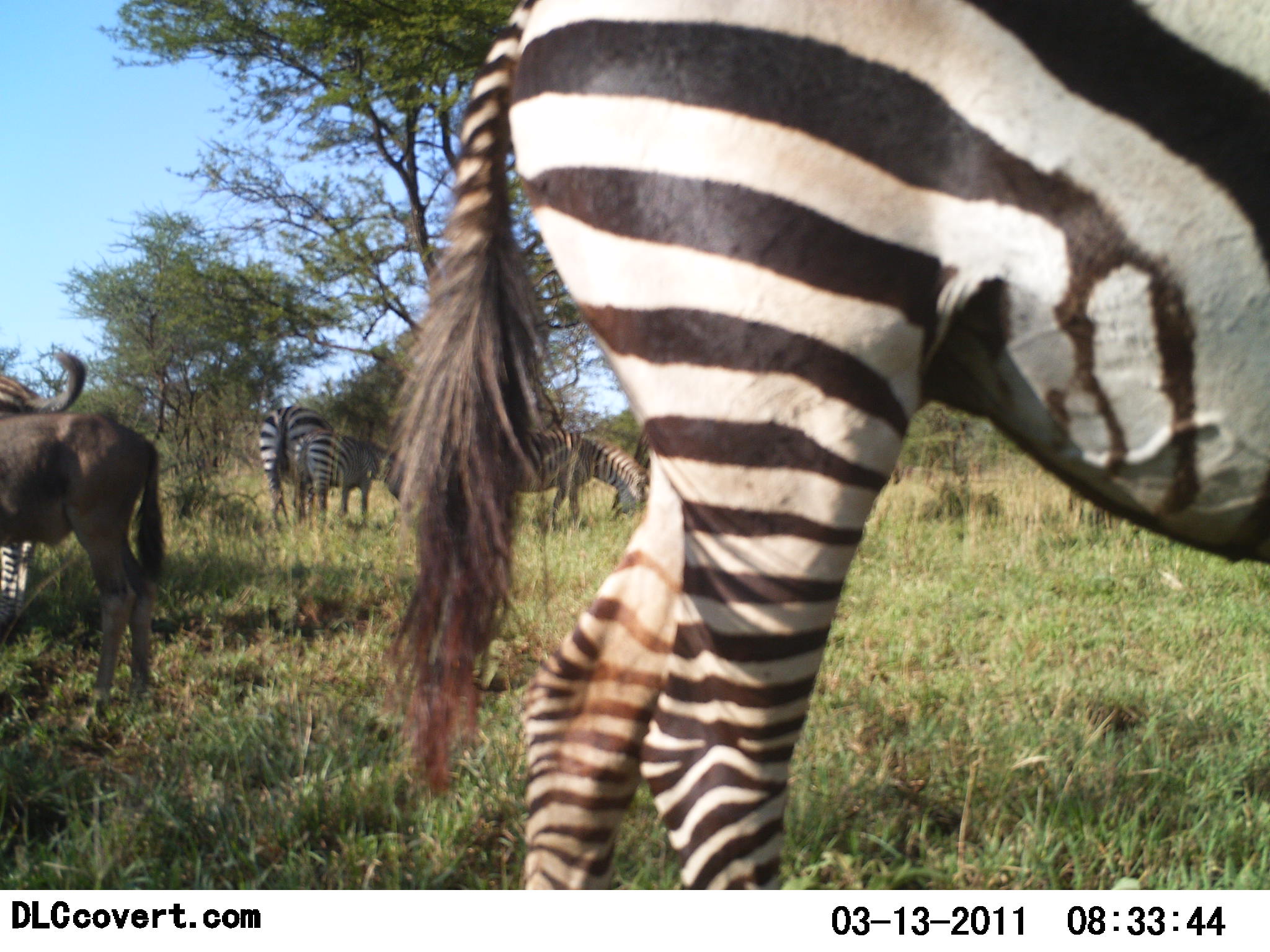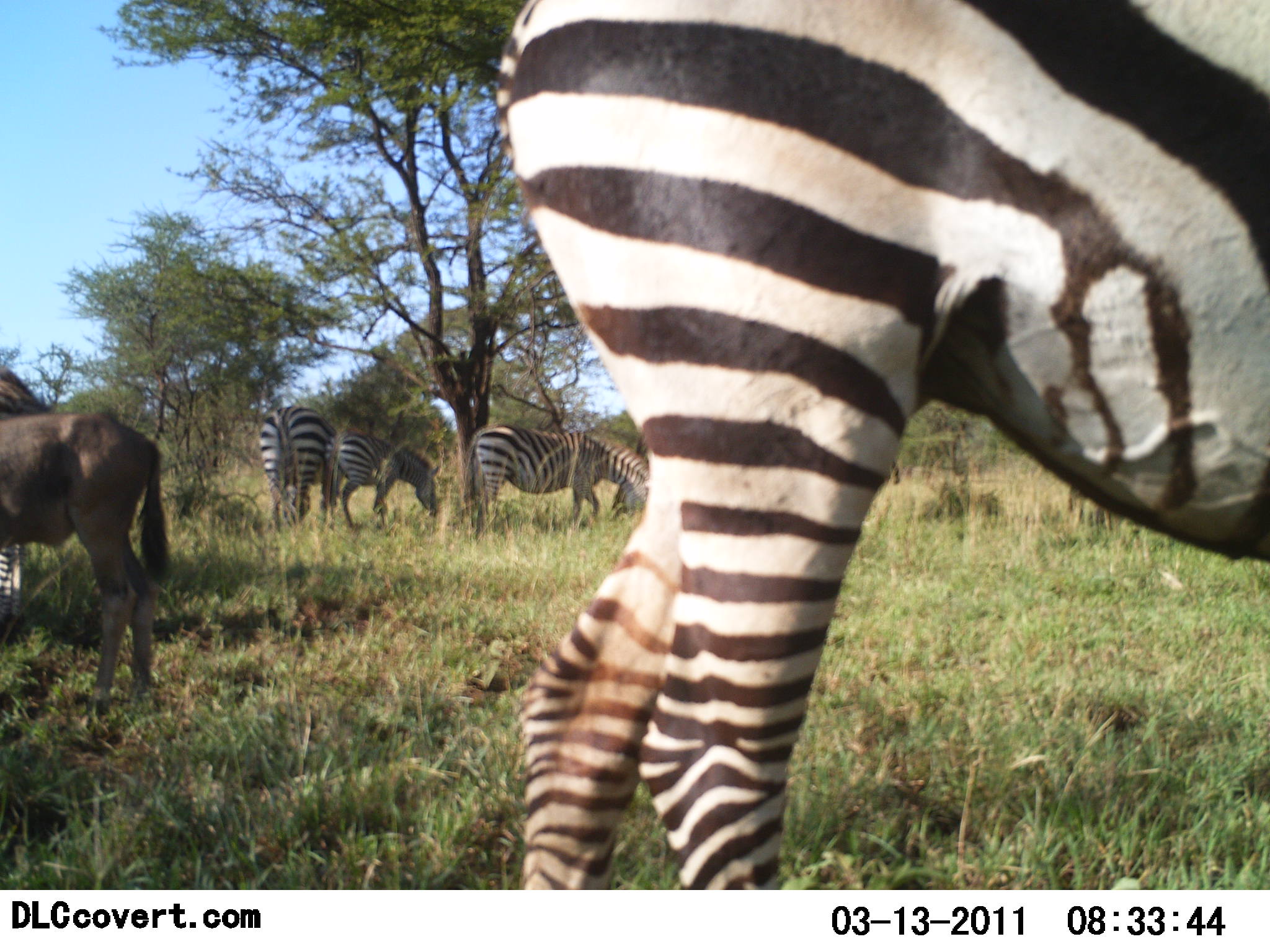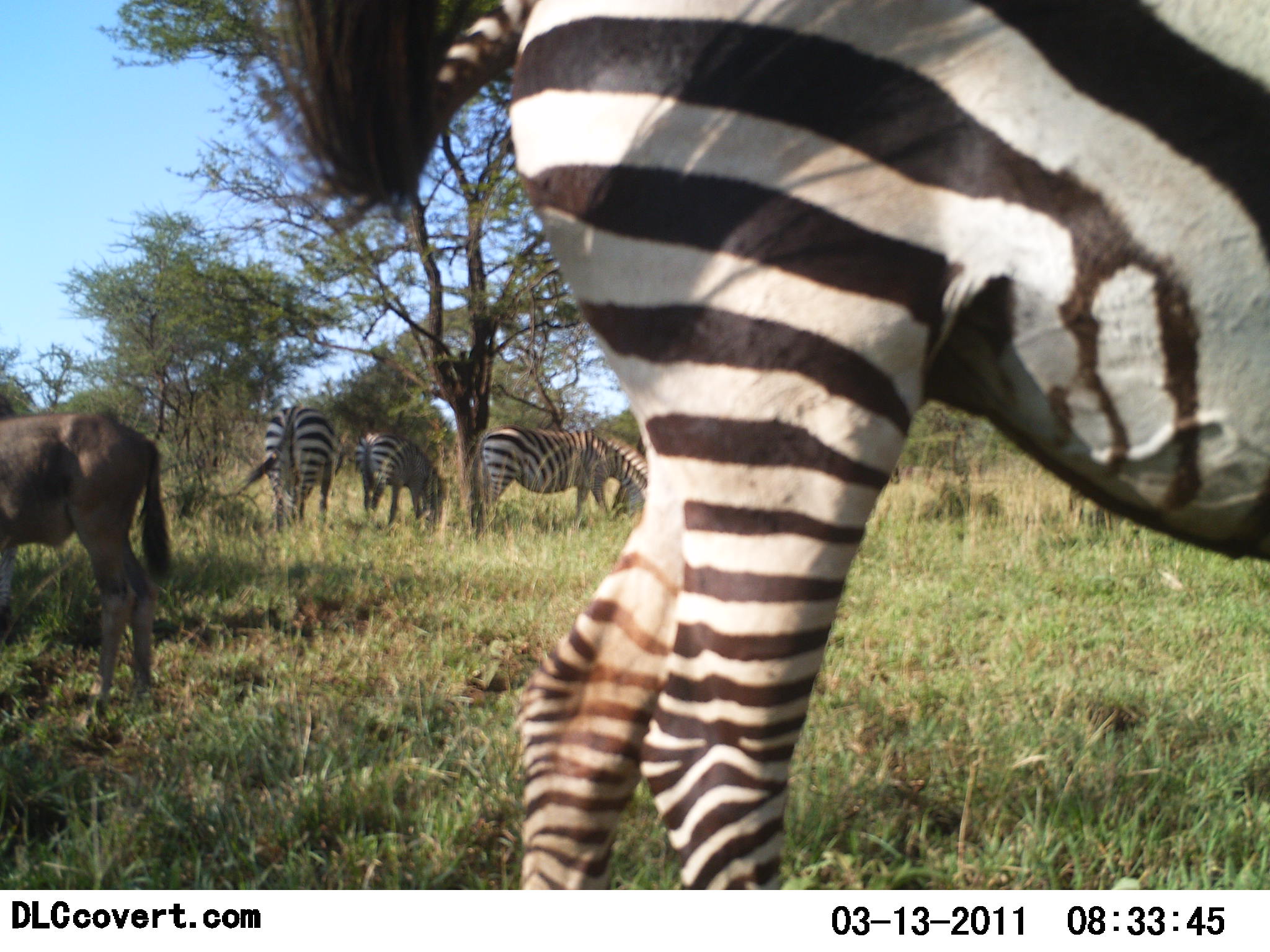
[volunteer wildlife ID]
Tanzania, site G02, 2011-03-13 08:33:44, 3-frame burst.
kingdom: Animalia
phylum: Chordata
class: Mammalia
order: Artiodactyla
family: Bovidae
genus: Connochaetes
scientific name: Connochaetes taurinus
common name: blue wildebeest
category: wildebeest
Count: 1.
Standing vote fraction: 100%.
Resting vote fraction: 0%.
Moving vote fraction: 0%.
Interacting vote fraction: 0%.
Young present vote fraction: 0%.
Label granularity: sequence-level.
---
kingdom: Animalia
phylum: Chordata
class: Mammalia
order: Perissodactyla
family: Equidae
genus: Equus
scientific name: Equus quagga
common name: plains zebra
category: zebra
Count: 5.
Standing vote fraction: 91%.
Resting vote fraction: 0%.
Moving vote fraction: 0%.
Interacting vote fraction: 0%.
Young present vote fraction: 0%.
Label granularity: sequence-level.